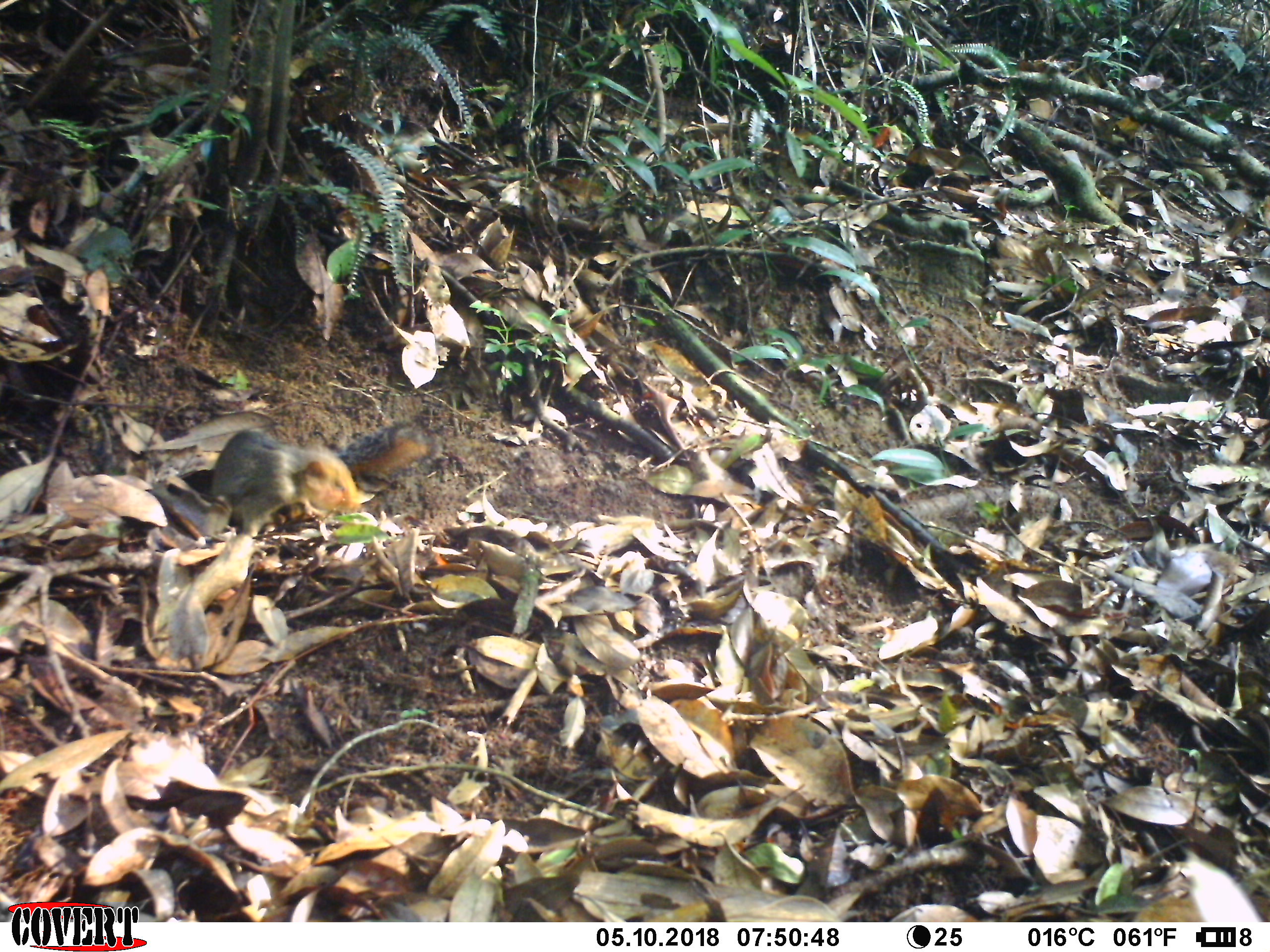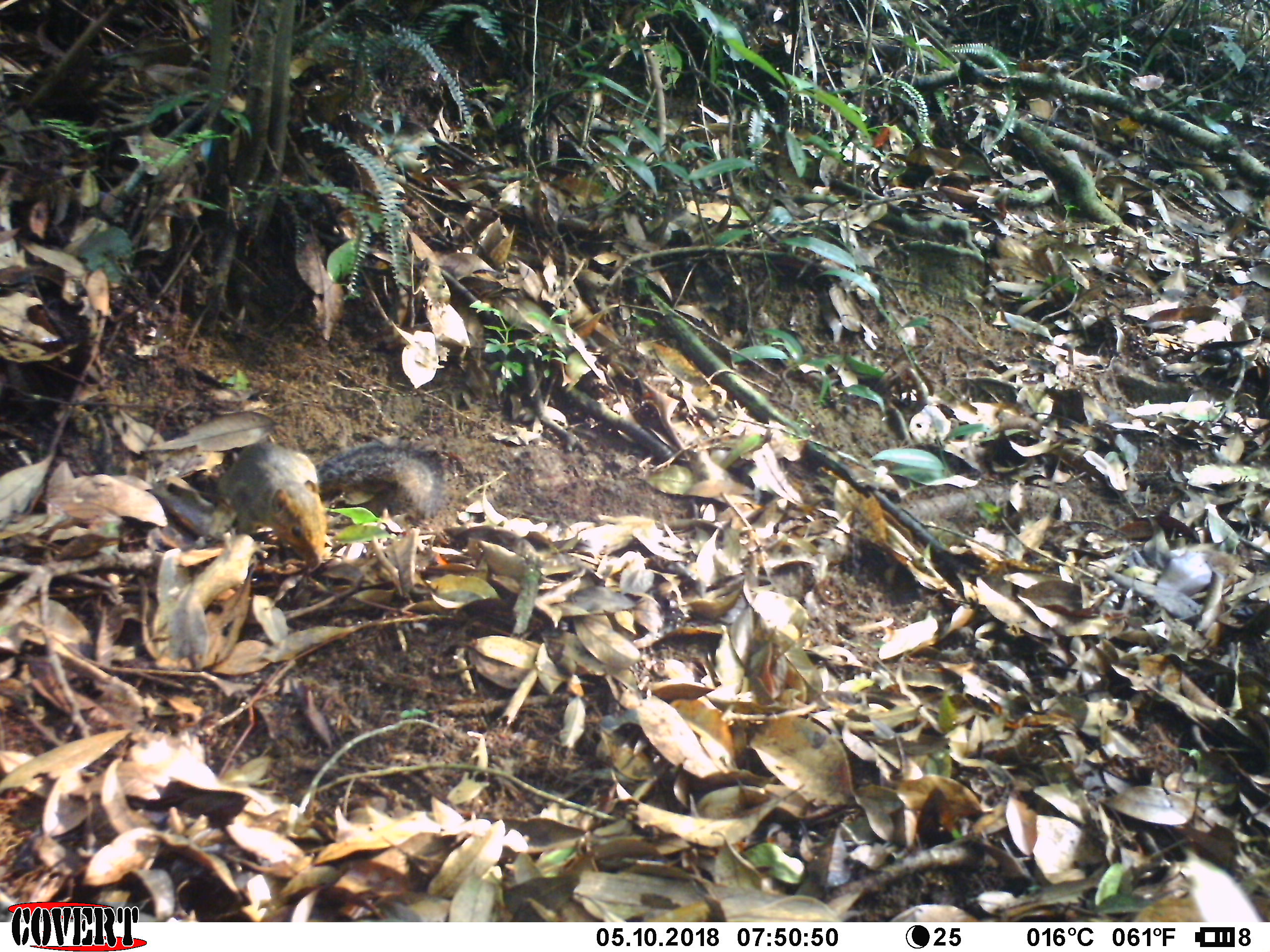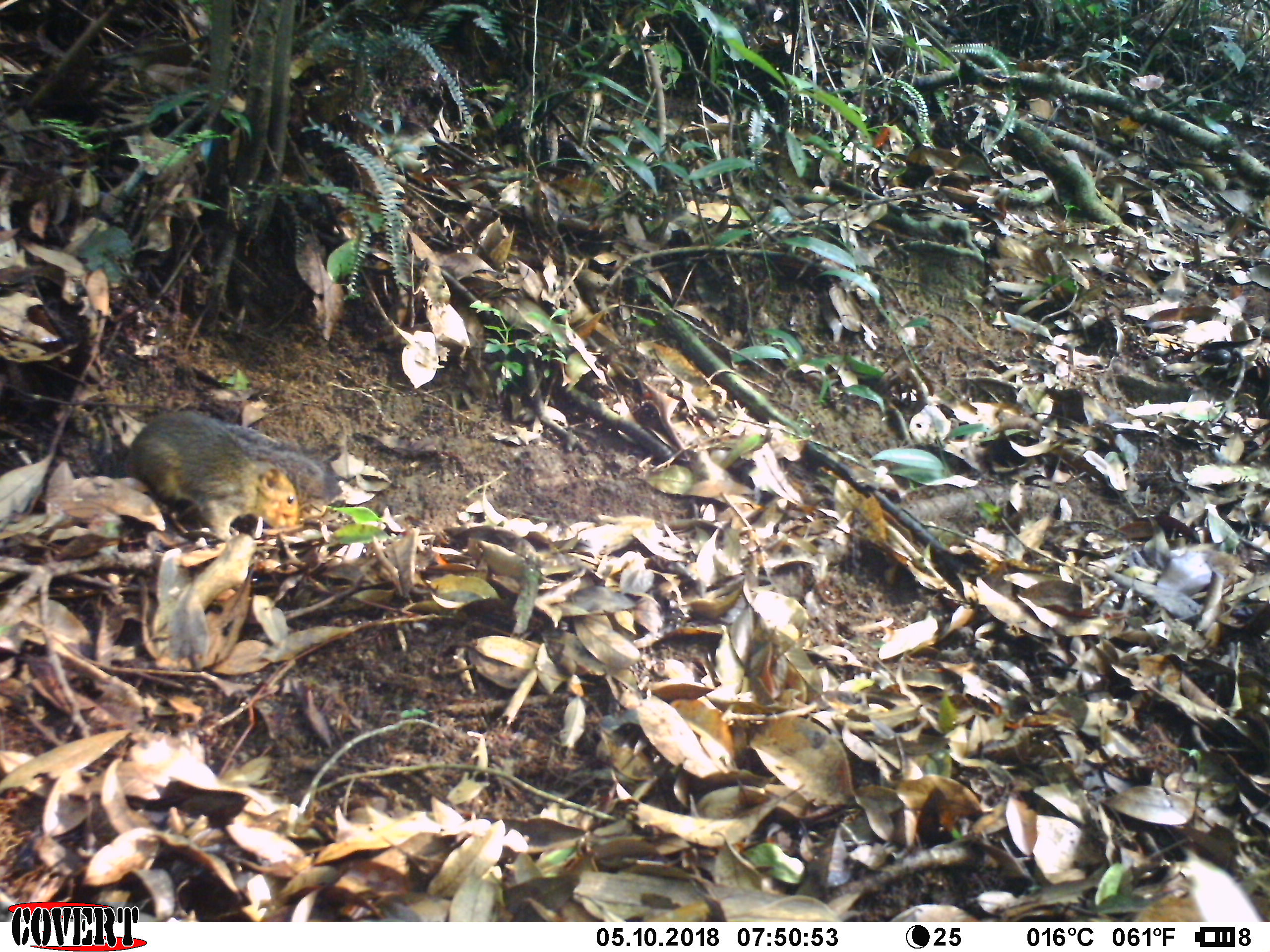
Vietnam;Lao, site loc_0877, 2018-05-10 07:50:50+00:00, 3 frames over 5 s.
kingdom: Animalia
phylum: Chordata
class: Mammalia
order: Rodentia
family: Sciuridae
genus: Dremomys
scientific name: Dremomys rufigenis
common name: red-cheeked squirrel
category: red cheeked squirrel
Red cheeked squirrel (red-cheeked squirrel) (Dremomys rufigenis). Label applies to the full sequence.